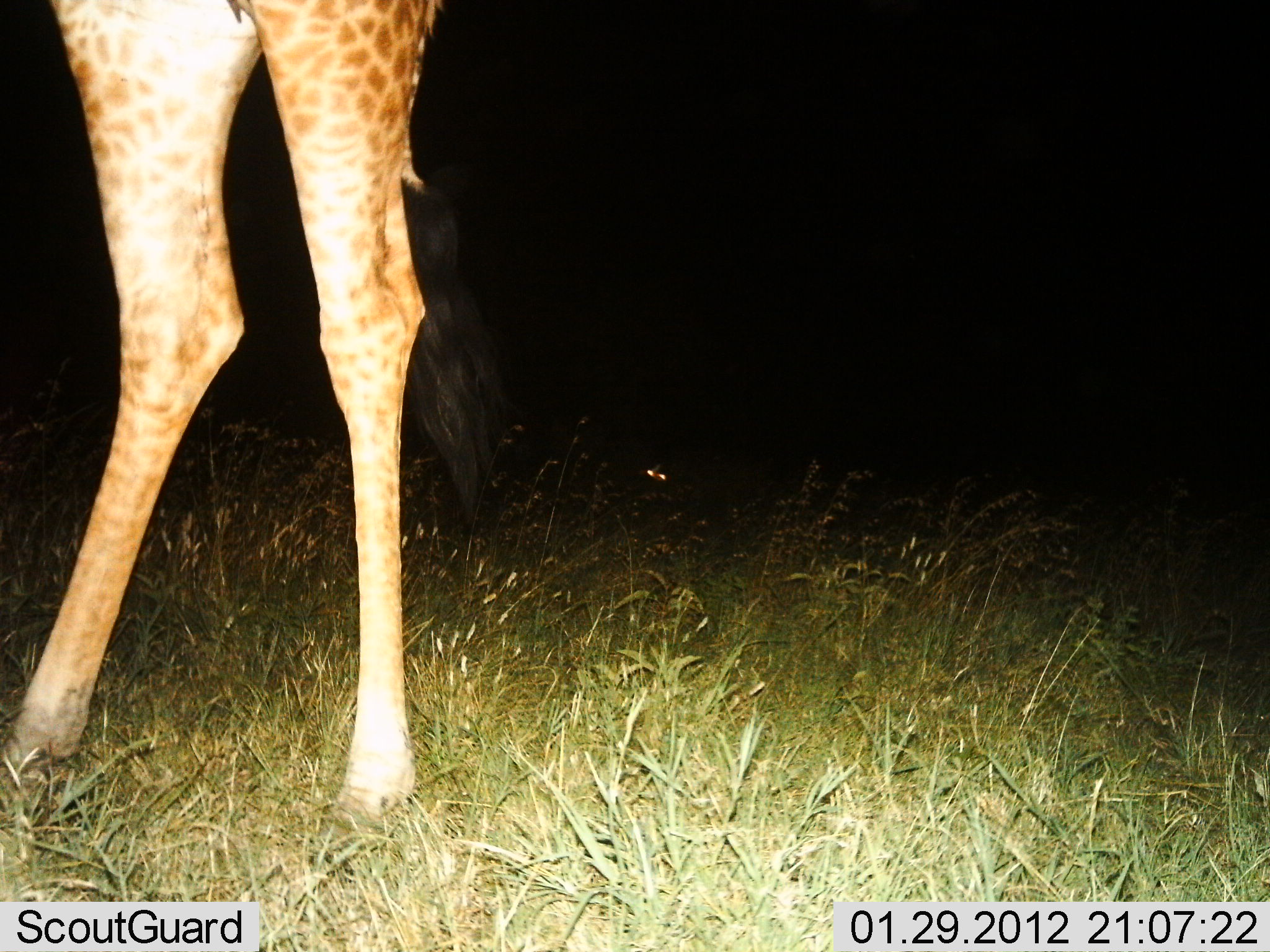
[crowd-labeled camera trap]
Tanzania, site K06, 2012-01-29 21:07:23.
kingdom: Animalia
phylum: Chordata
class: Mammalia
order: Artiodactyla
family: Giraffidae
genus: Giraffa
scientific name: Giraffa camelopardalis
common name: giraffe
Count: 1.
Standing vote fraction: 100%.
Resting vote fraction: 0%.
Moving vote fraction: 0%.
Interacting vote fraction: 0%.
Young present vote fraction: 0%.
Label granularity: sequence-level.